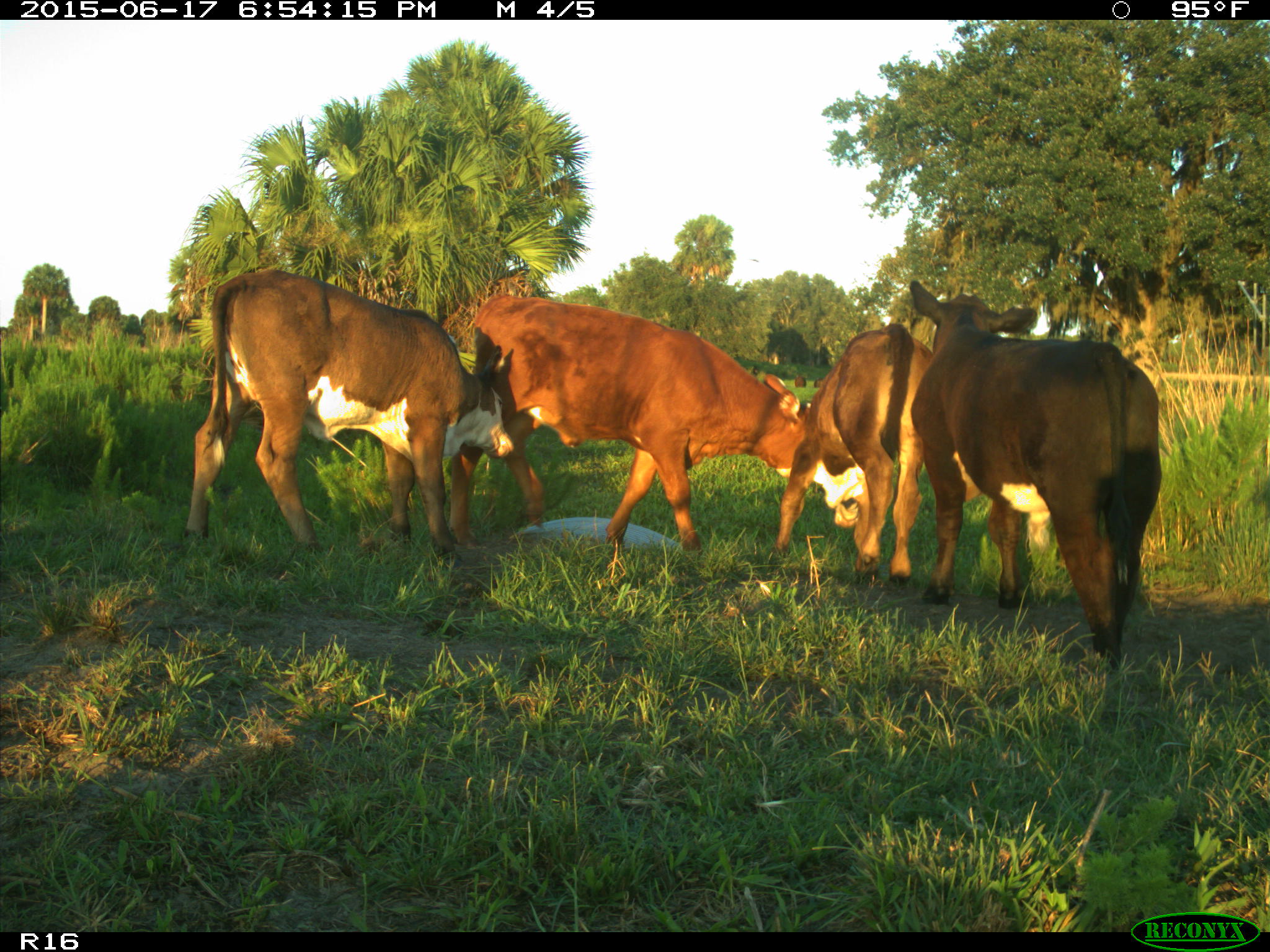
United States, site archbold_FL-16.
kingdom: Animalia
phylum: Chordata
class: Mammalia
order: Artiodactyla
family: Bovidae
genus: Bos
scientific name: Bos taurus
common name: domestic cow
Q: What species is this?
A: Bos taurus (domestic cow).